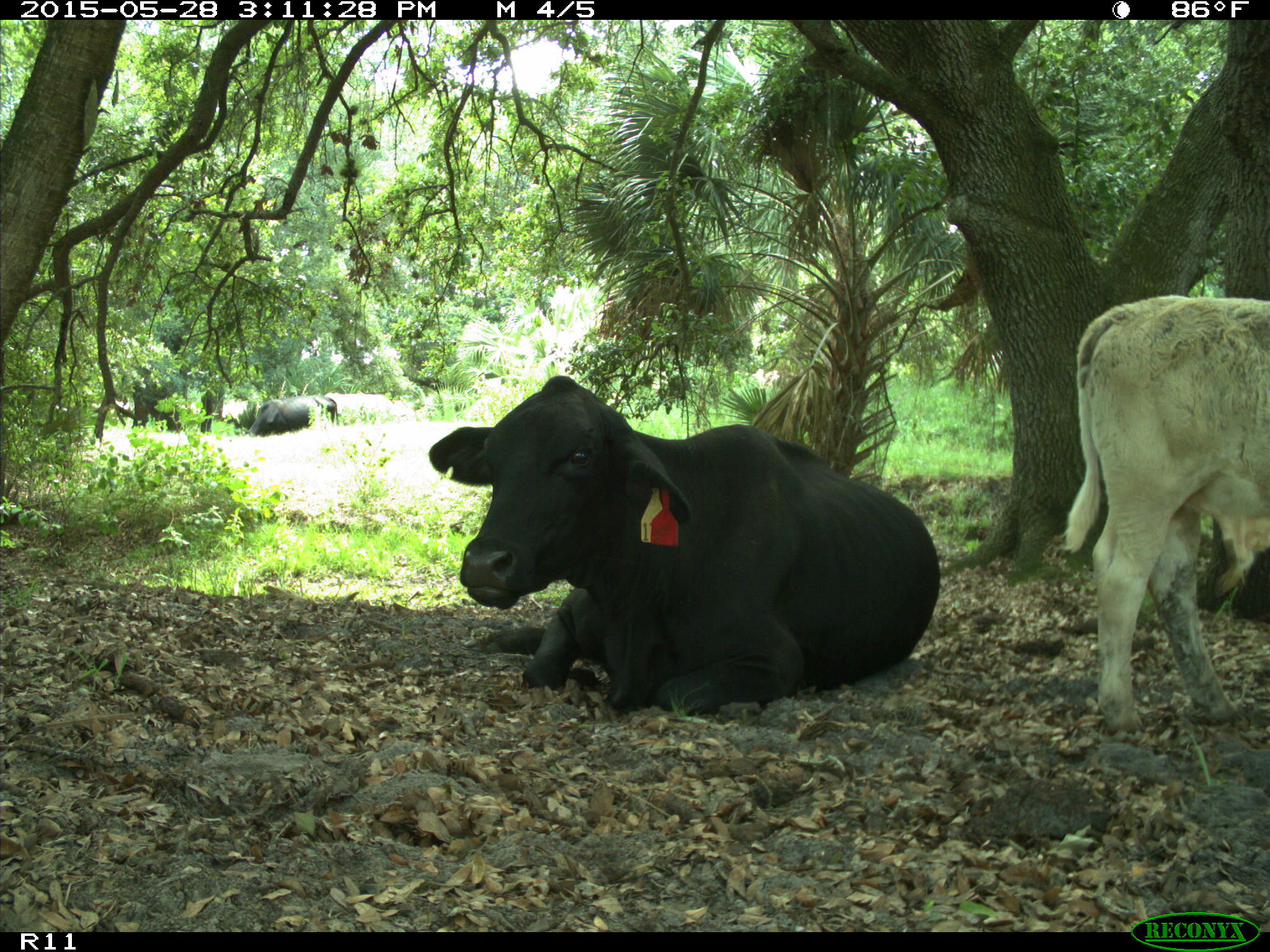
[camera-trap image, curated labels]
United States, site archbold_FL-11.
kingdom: Animalia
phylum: Chordata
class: Mammalia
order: Artiodactyla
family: Bovidae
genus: Bos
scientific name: Bos taurus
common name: domestic cow